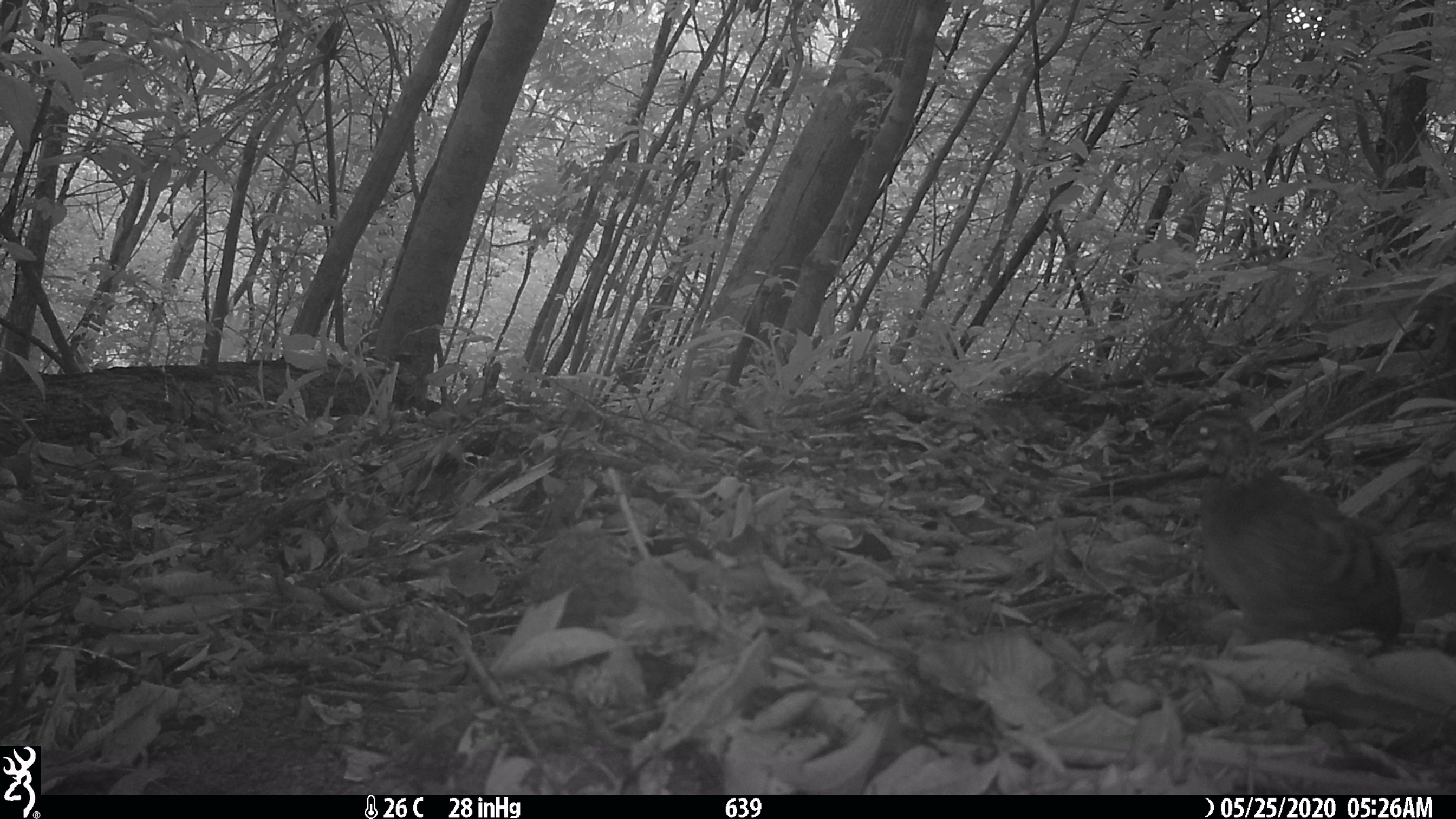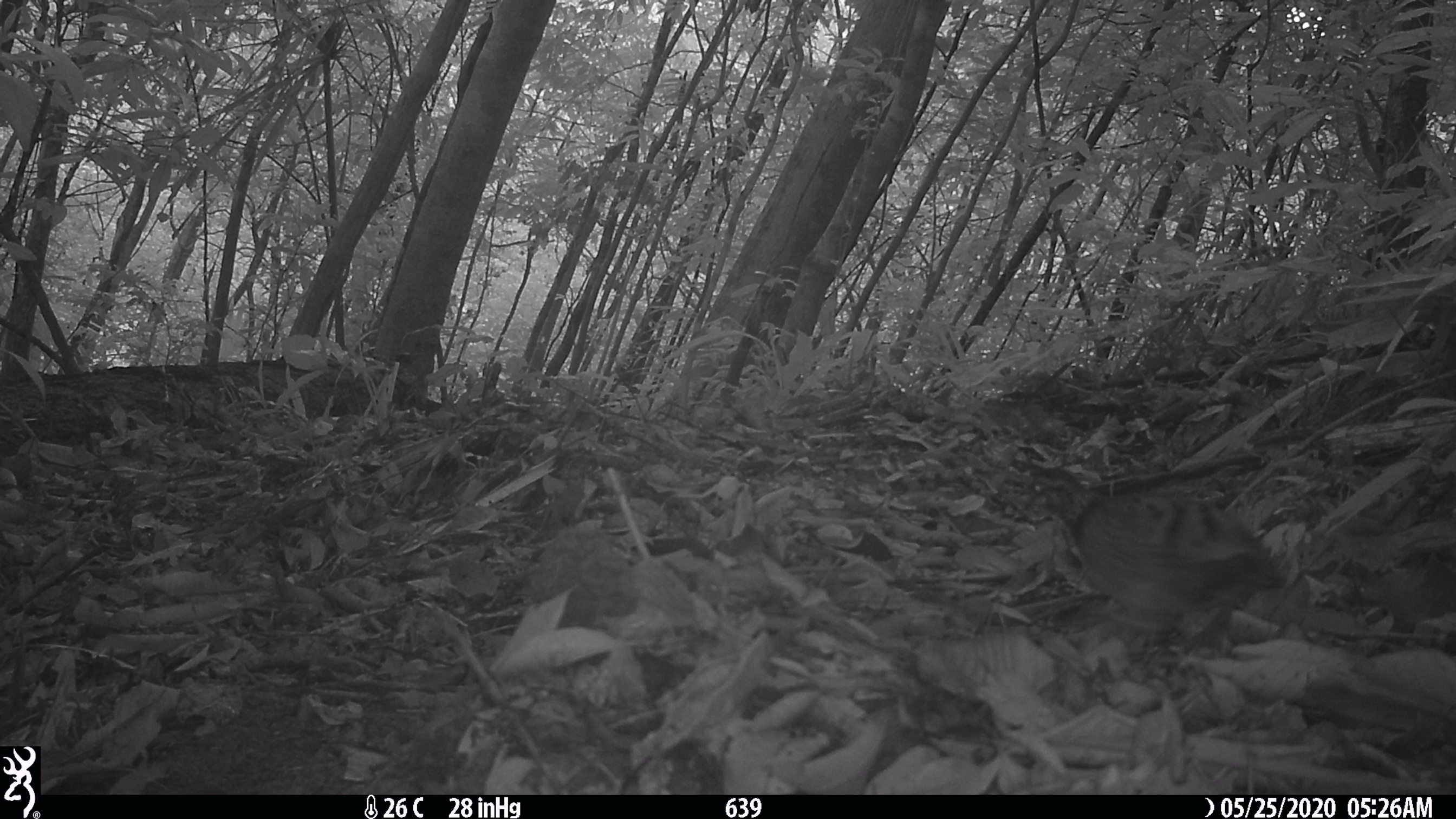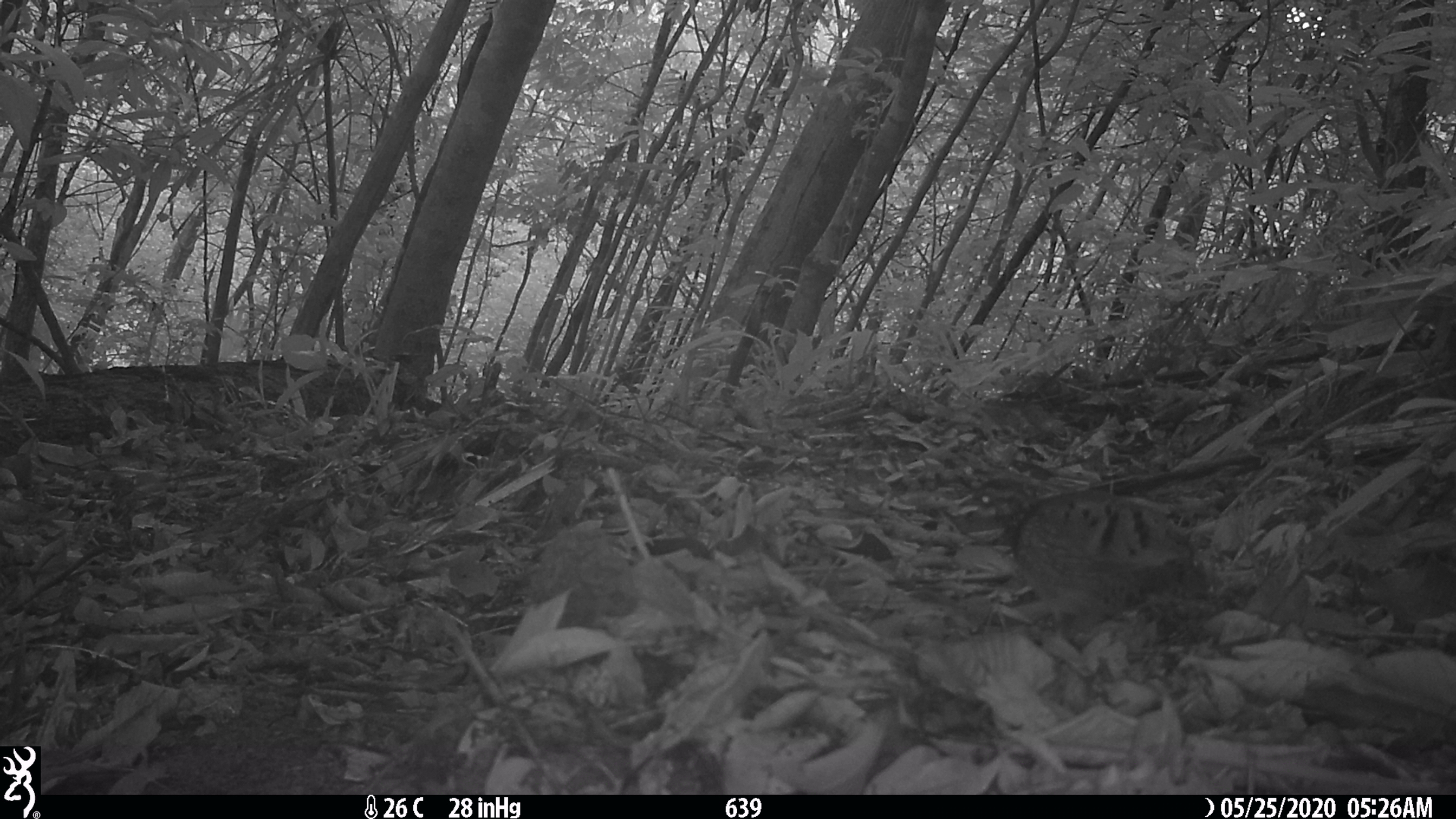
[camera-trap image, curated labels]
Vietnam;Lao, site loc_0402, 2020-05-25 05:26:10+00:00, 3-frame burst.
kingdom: Animalia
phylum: Chordata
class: Aves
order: Galliformes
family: Phasianidae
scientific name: Phasianidae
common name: partridge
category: unidentified partridge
Unidentified partridge (partridge) (Phasianidae). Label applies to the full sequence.